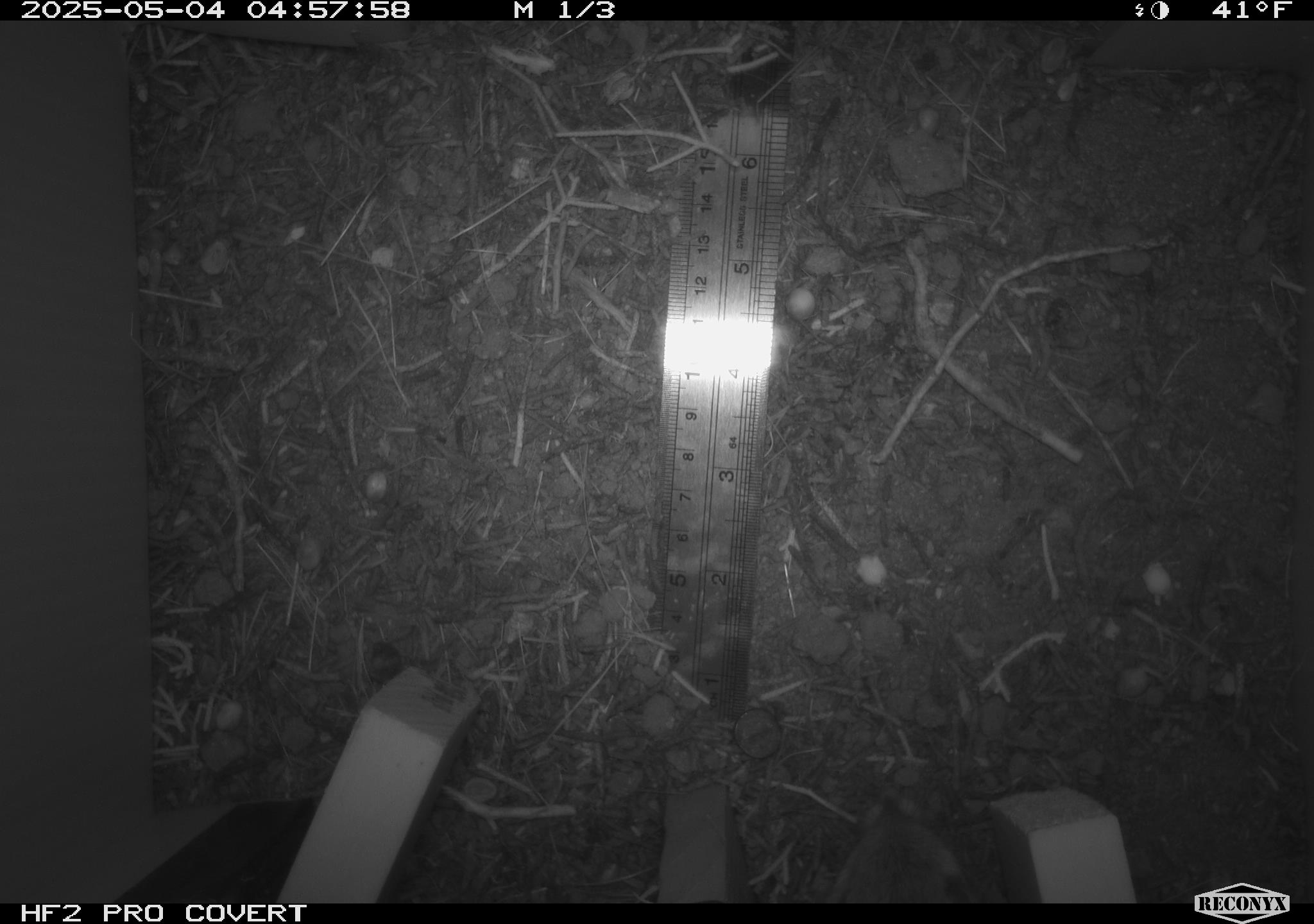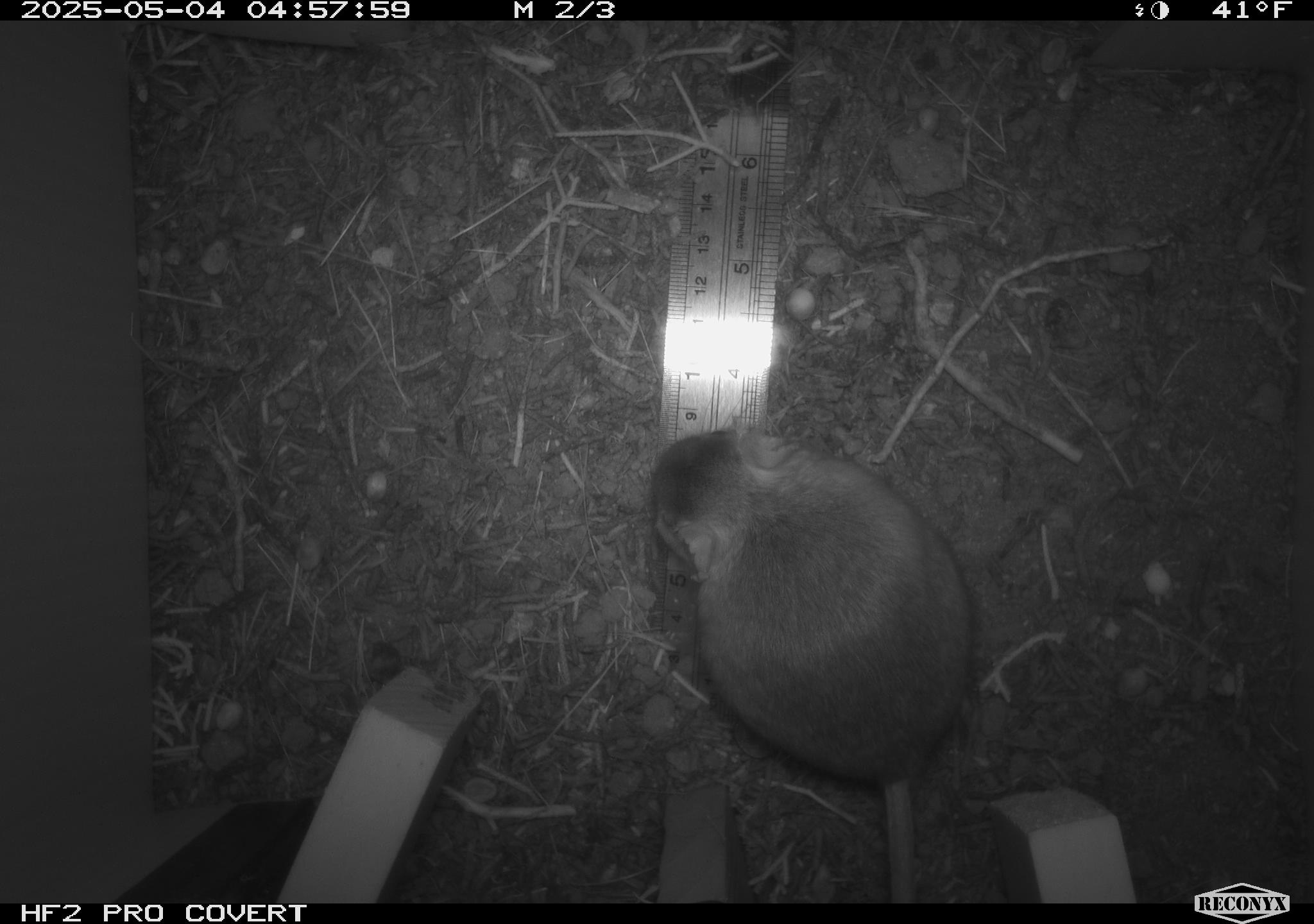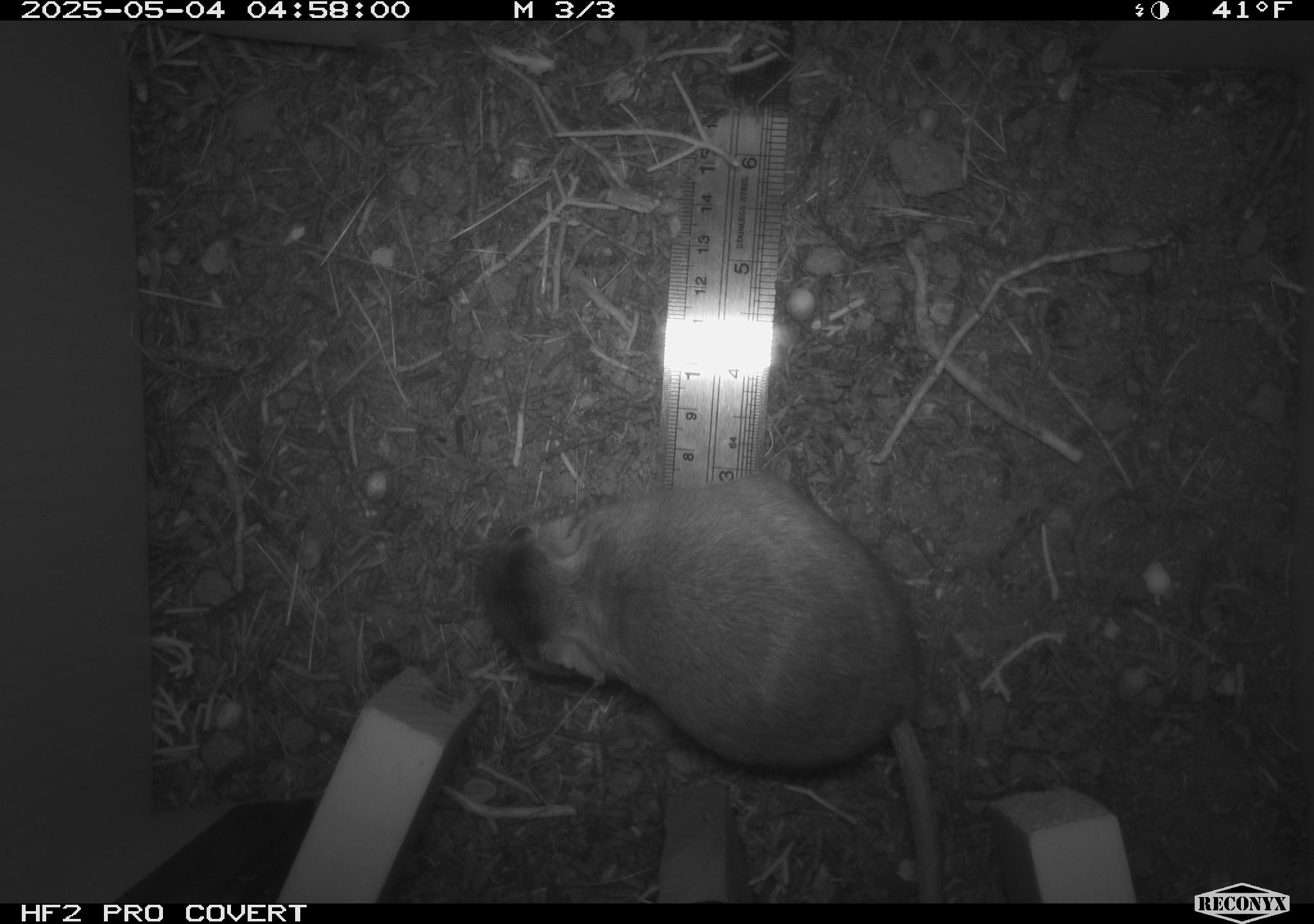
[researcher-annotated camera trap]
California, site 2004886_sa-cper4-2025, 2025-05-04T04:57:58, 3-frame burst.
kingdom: Animalia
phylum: Chordata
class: Mammalia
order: Rodentia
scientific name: Rodentia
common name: rodent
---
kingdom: Animalia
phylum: Chordata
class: Mammalia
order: Rodentia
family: Heteromyidae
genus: Dipodomys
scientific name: Dipodomys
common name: kangaroo rats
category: dipodomys species